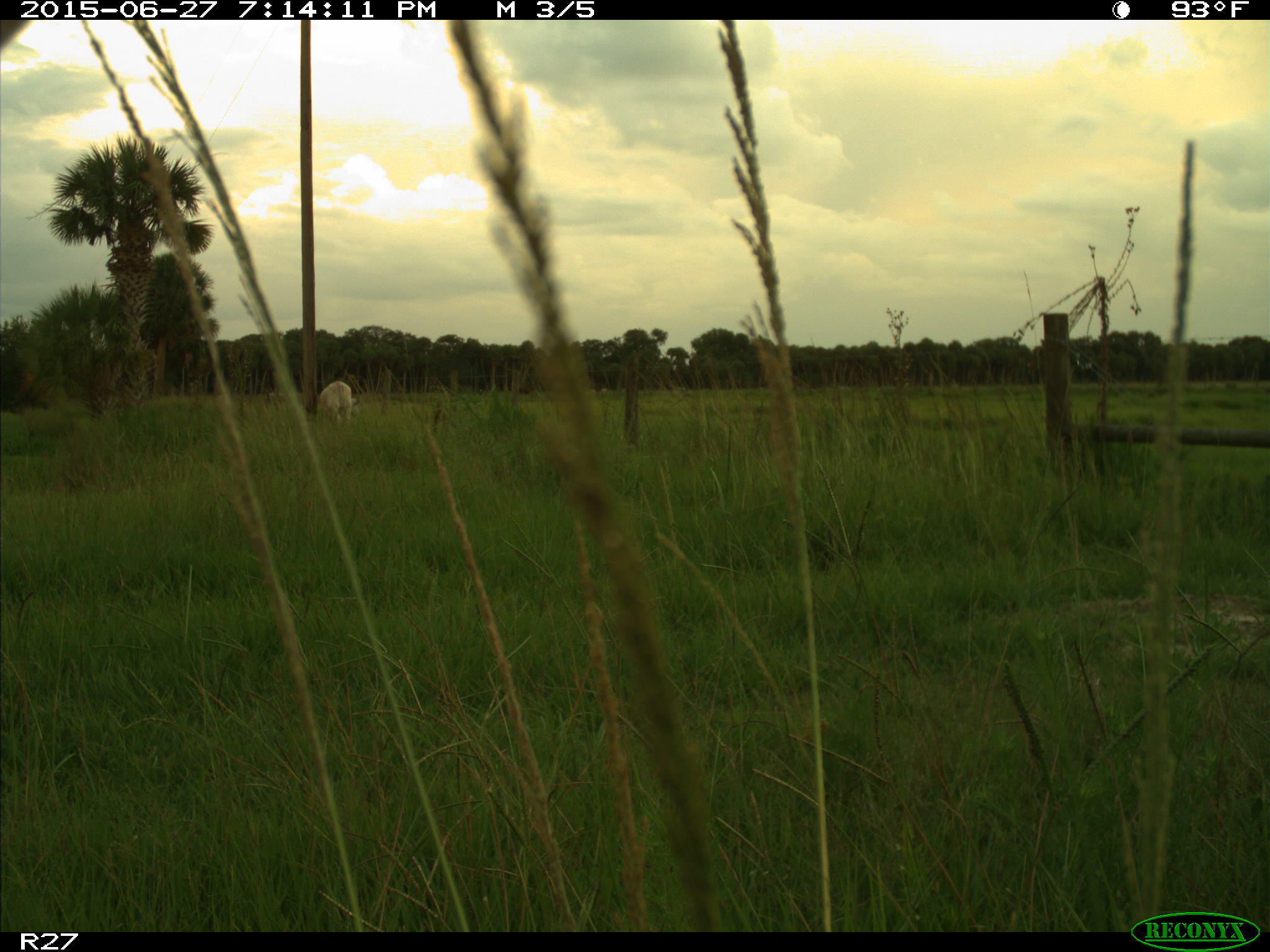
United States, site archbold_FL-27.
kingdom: Animalia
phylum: Chordata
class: Mammalia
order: Artiodactyla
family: Bovidae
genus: Bos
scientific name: Bos taurus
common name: domestic cow